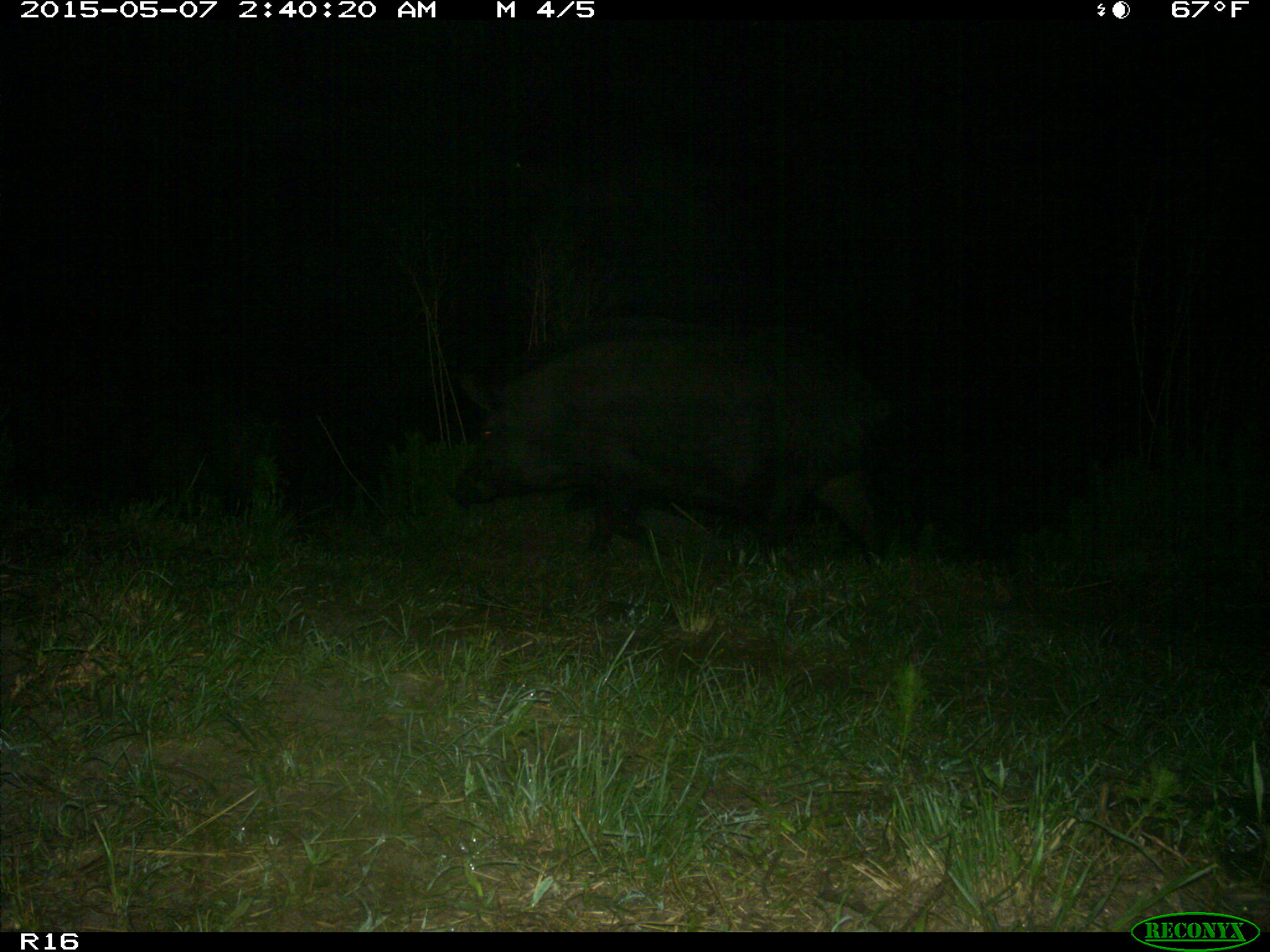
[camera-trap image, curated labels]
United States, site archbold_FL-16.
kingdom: Animalia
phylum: Chordata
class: Mammalia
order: Artiodactyla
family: Suidae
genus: Sus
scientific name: Sus scrofa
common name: wild boar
Sus scrofa (wild boar).